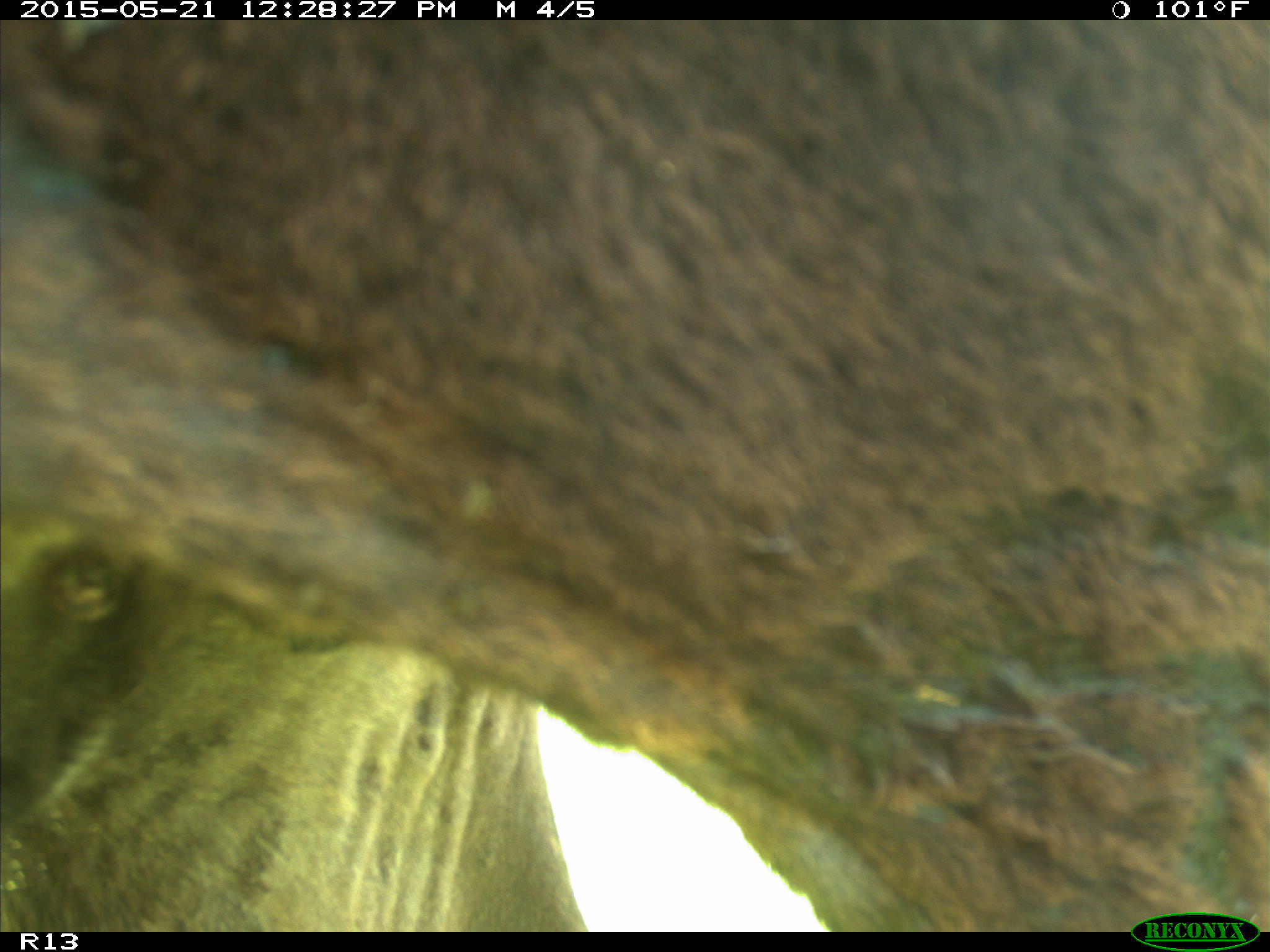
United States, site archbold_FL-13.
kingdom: Animalia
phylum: Chordata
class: Mammalia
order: Artiodactyla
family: Bovidae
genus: Bos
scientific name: Bos taurus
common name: domestic cow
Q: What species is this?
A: Bos taurus (domestic cow).